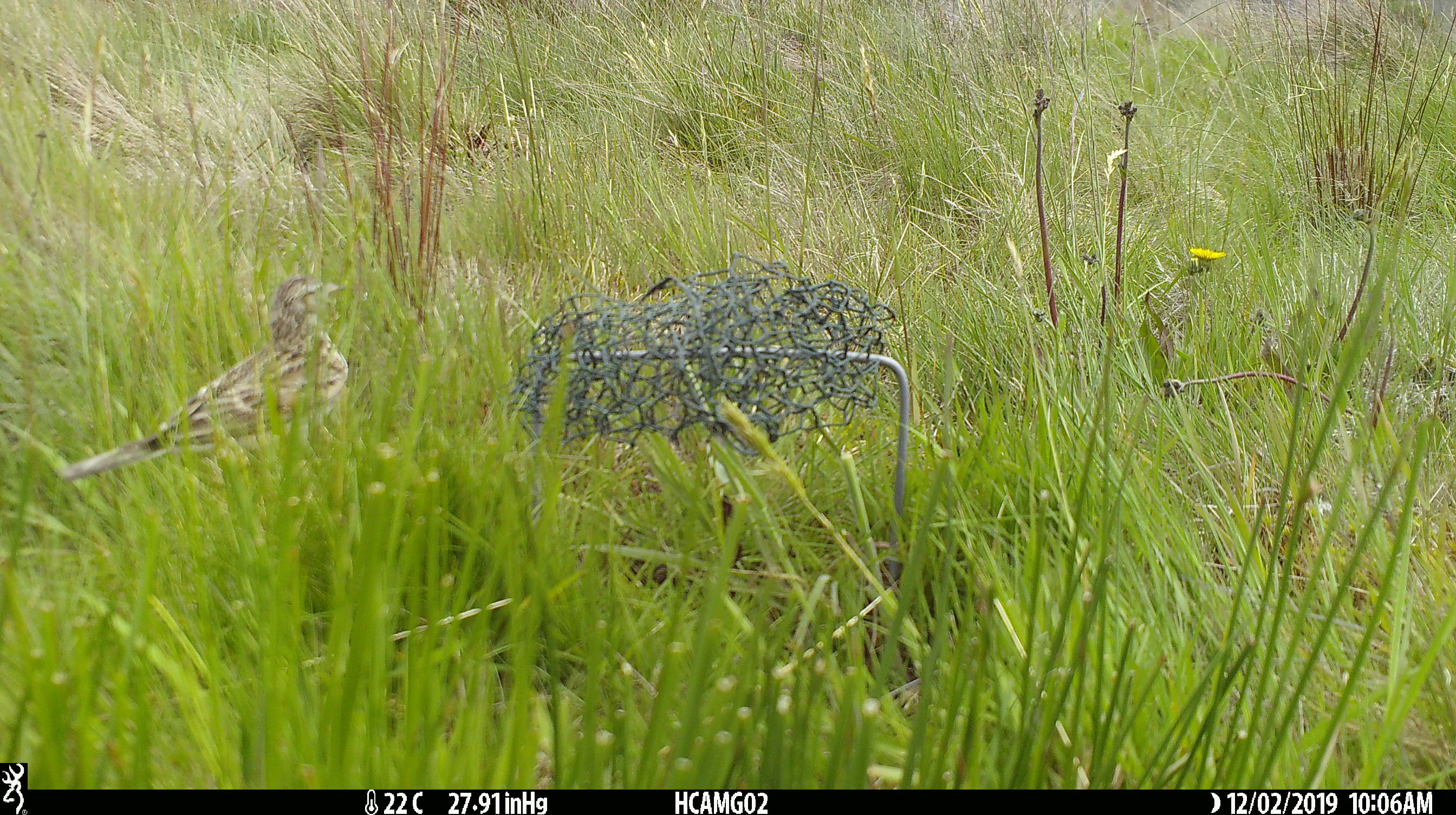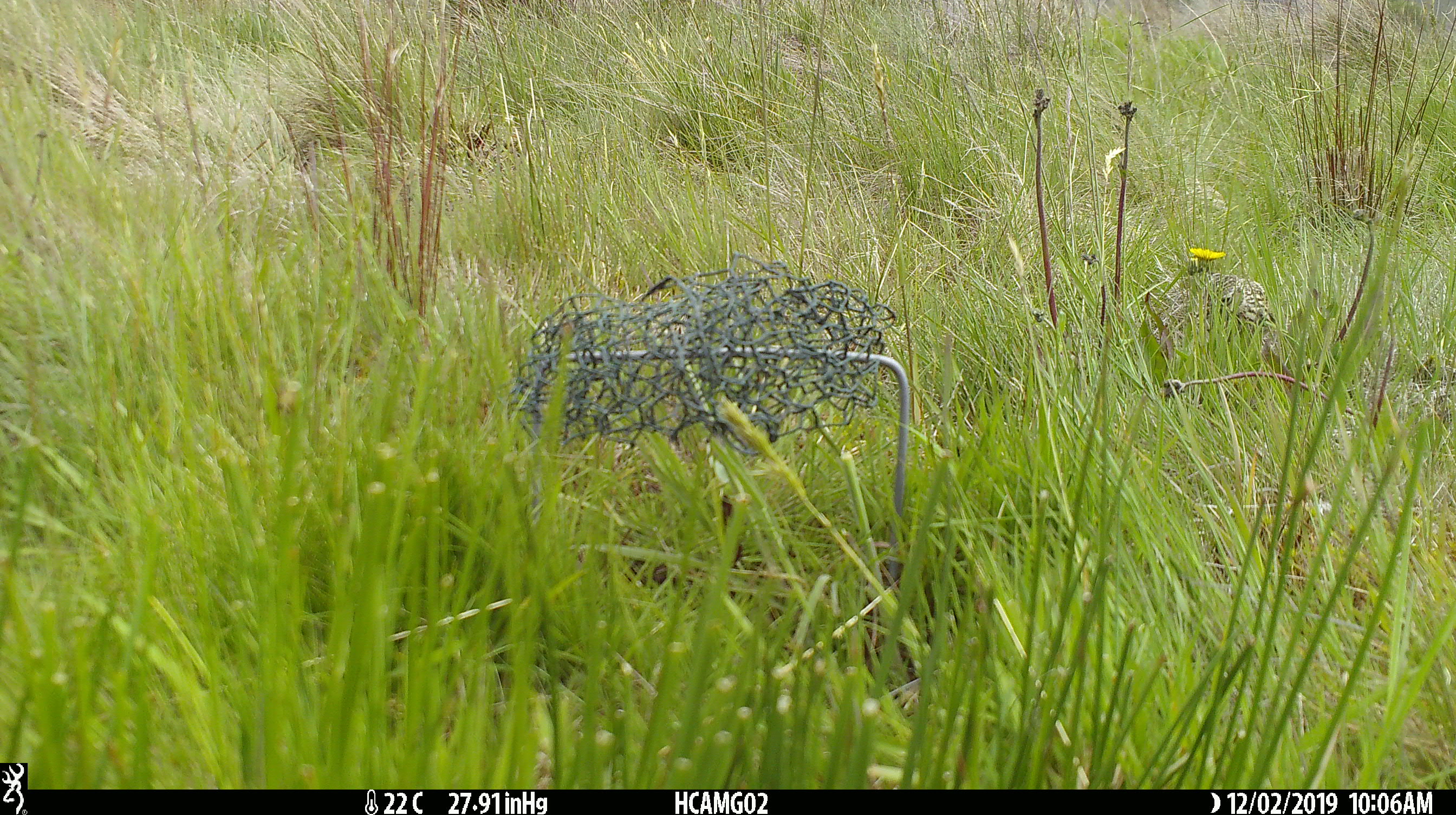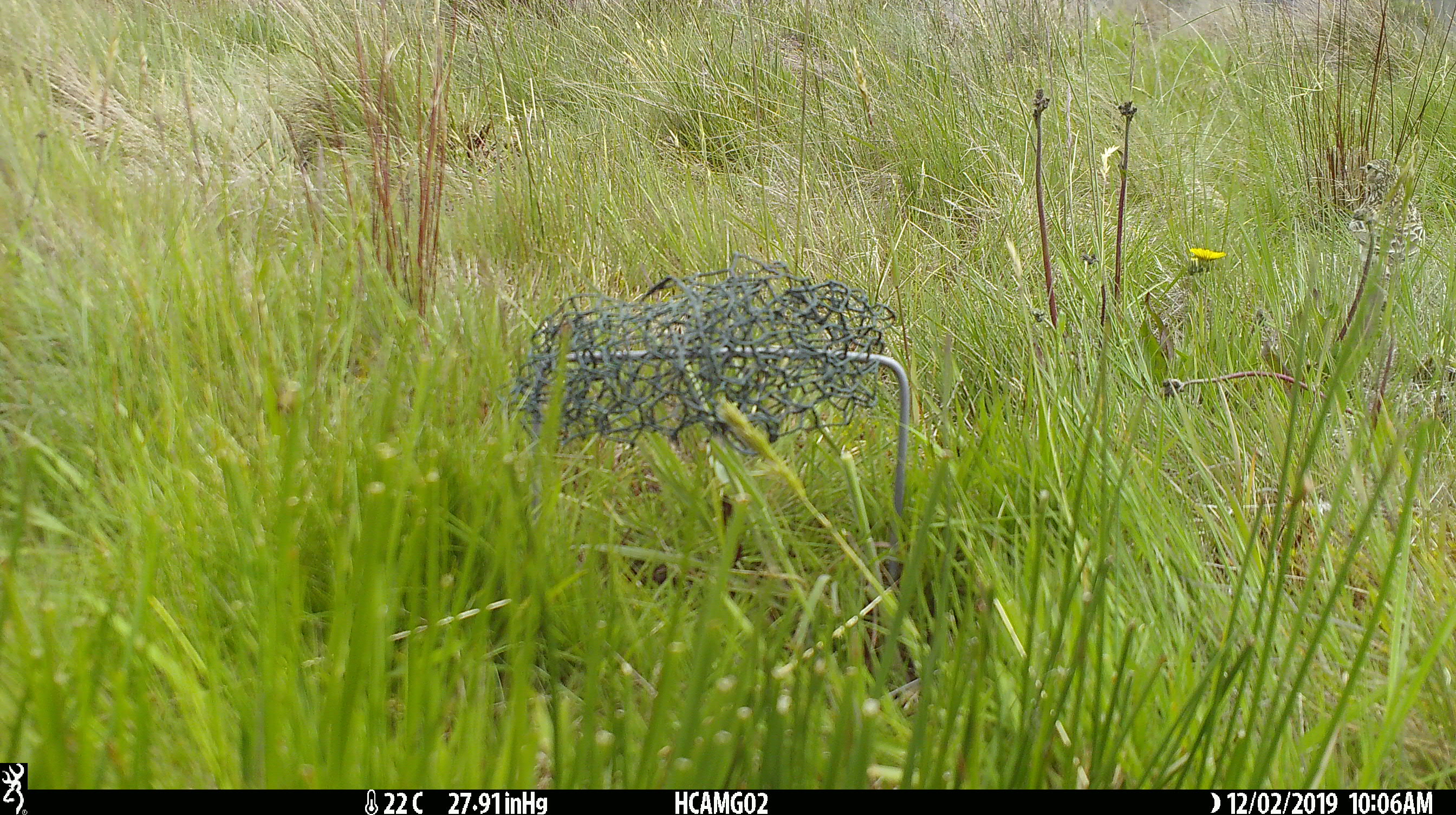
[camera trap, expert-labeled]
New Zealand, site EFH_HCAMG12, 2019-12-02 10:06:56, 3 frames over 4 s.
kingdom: Animalia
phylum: Chordata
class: Aves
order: Passeriformes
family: Motacillidae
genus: Anthus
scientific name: Anthus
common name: pipit